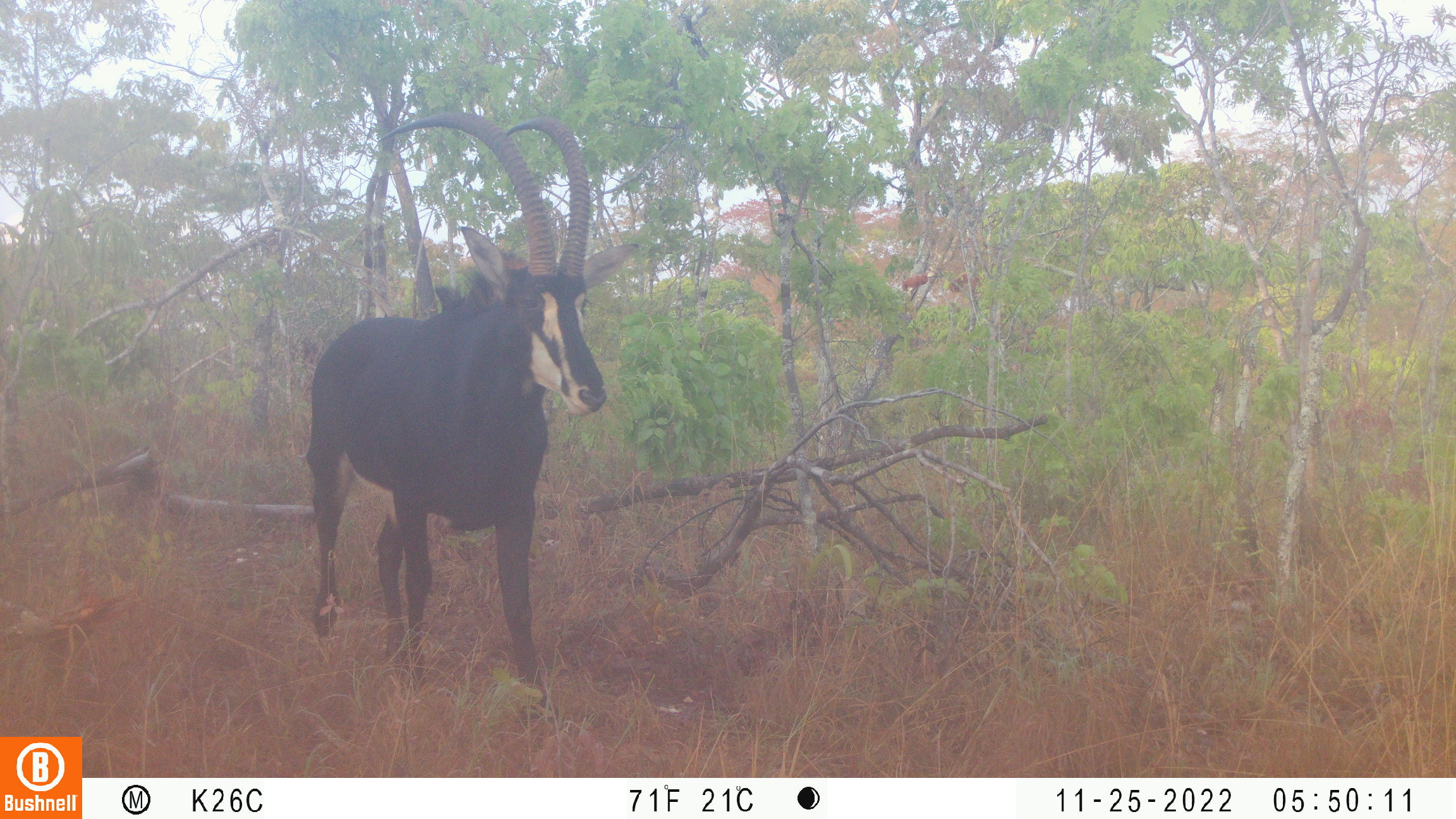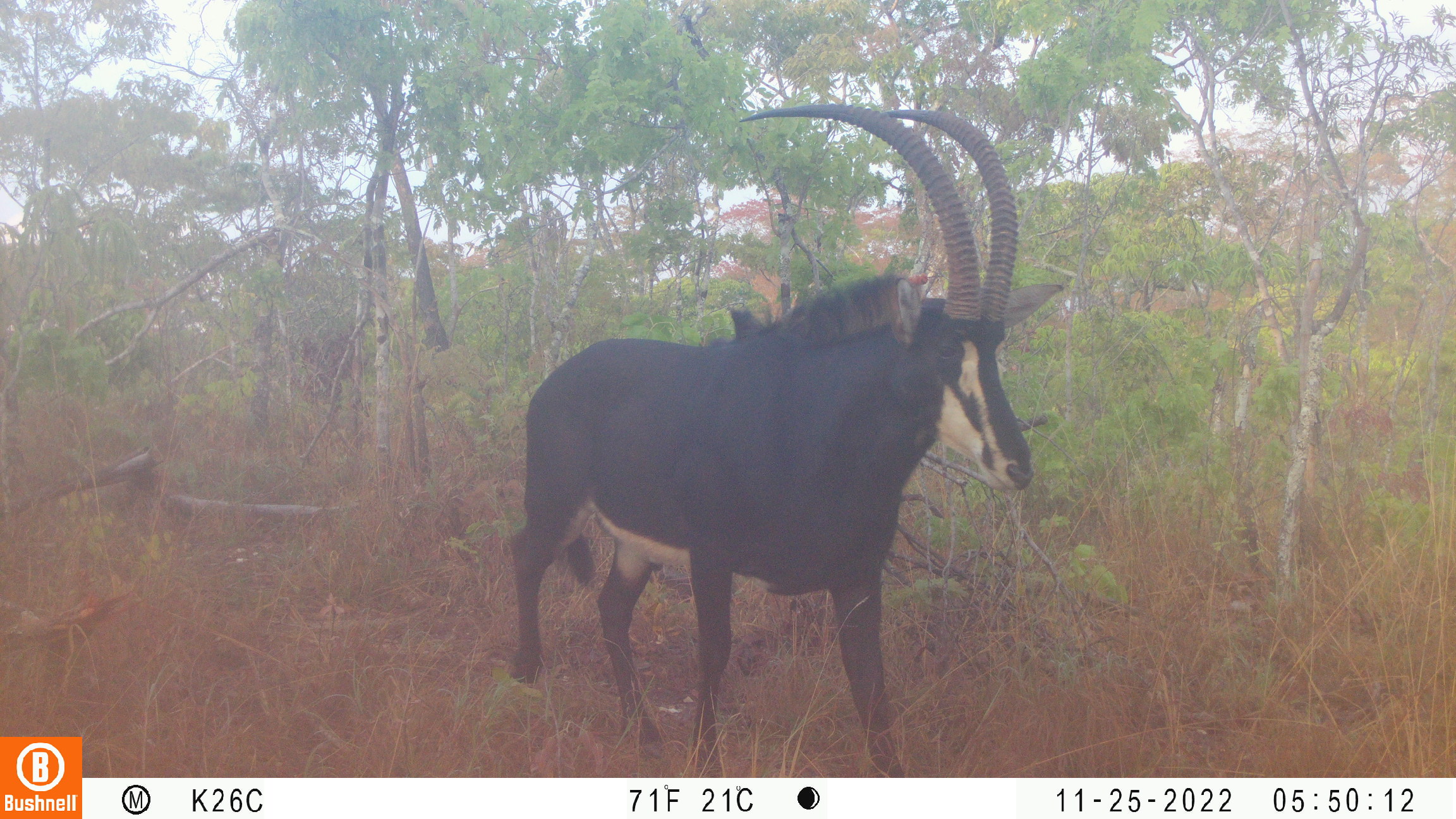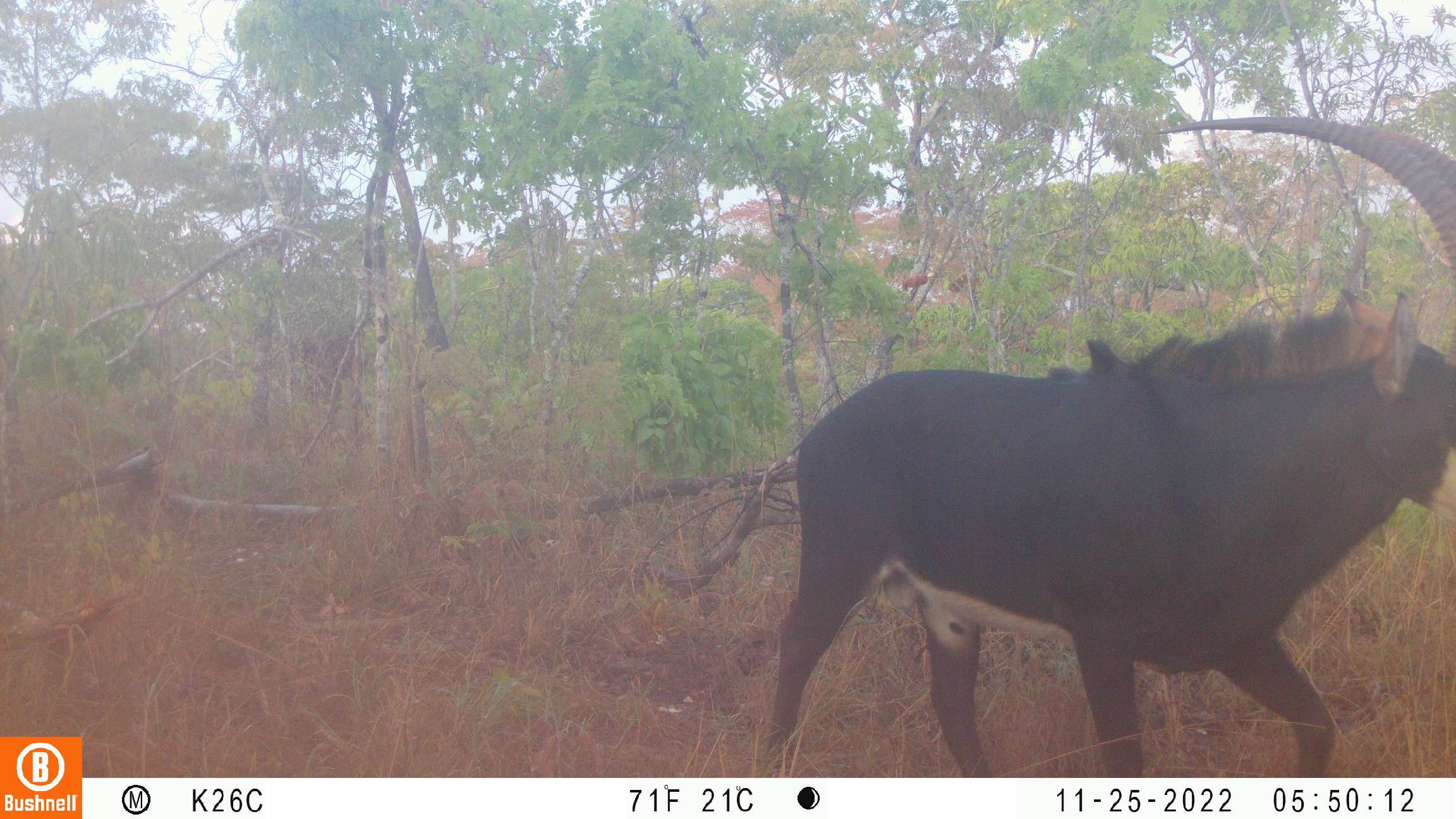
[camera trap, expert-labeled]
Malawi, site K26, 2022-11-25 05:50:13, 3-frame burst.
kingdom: Animalia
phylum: Chordata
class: Mammalia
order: Artiodactyla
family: Bovidae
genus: Hippotragus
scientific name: Hippotragus niger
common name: sable antelope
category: sable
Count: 1.